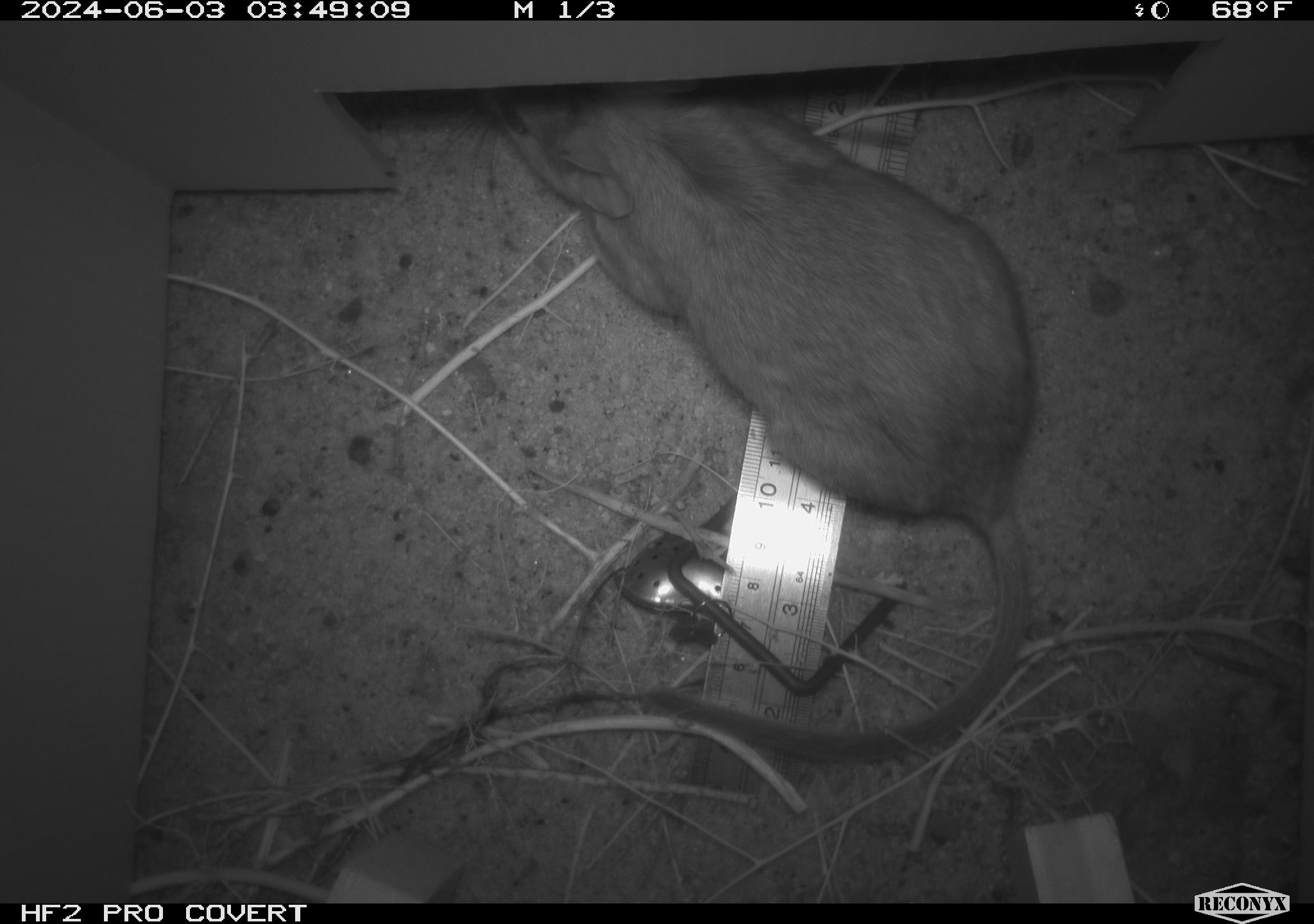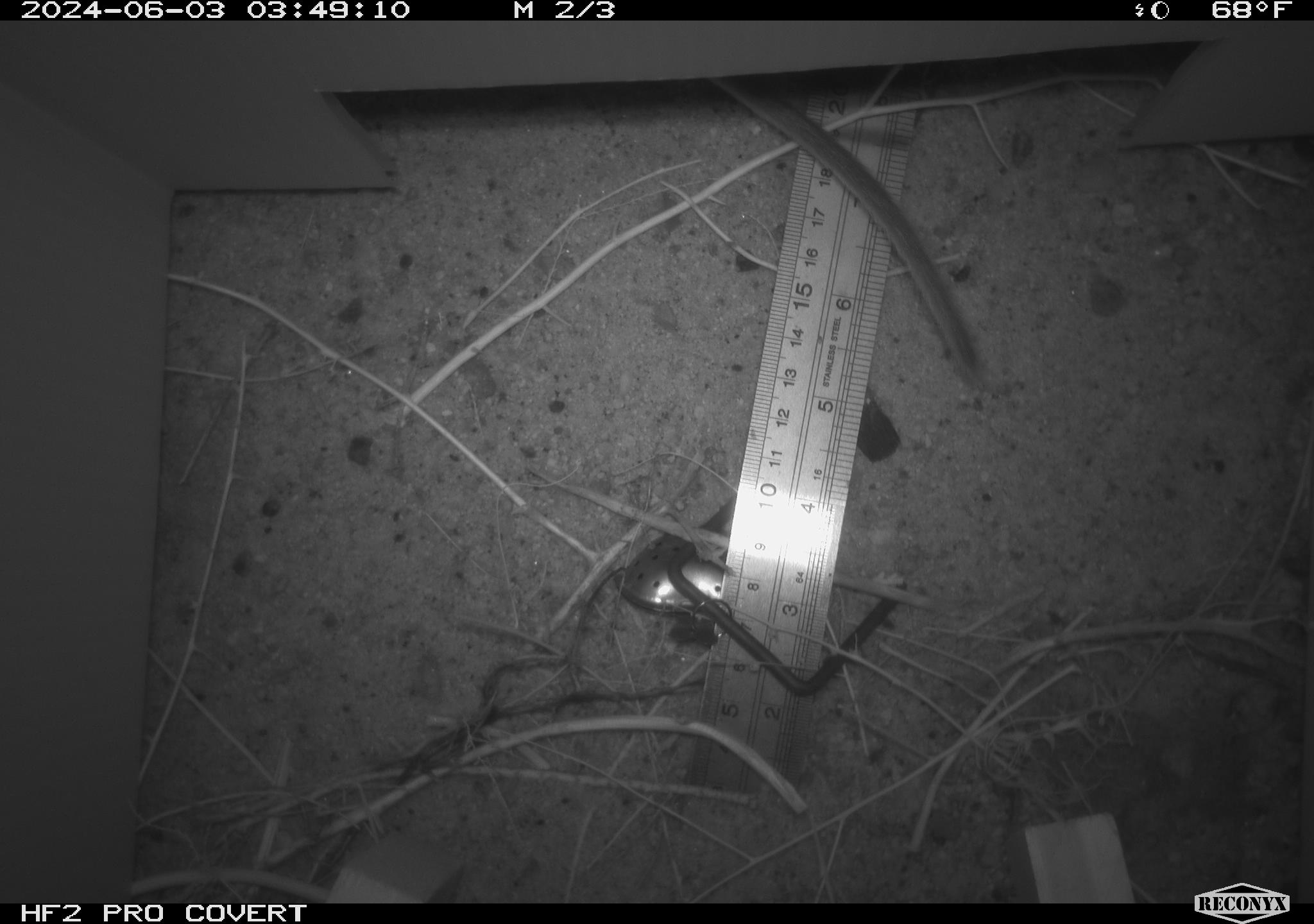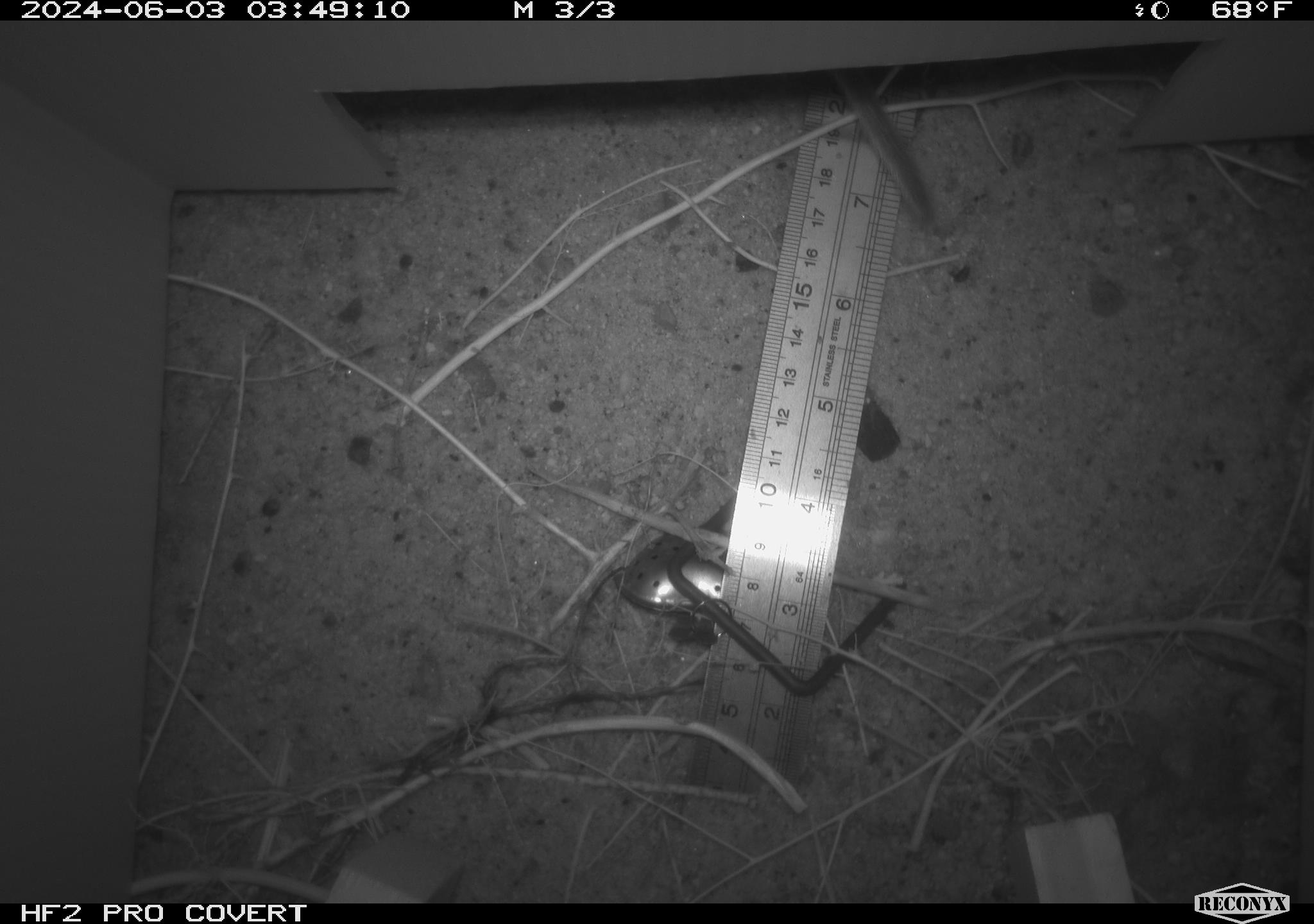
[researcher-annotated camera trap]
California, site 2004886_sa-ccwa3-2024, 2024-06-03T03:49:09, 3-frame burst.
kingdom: Animalia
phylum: Chordata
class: Mammalia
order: Rodentia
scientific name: Rodentia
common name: woodrat or rat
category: woodrat or rat species